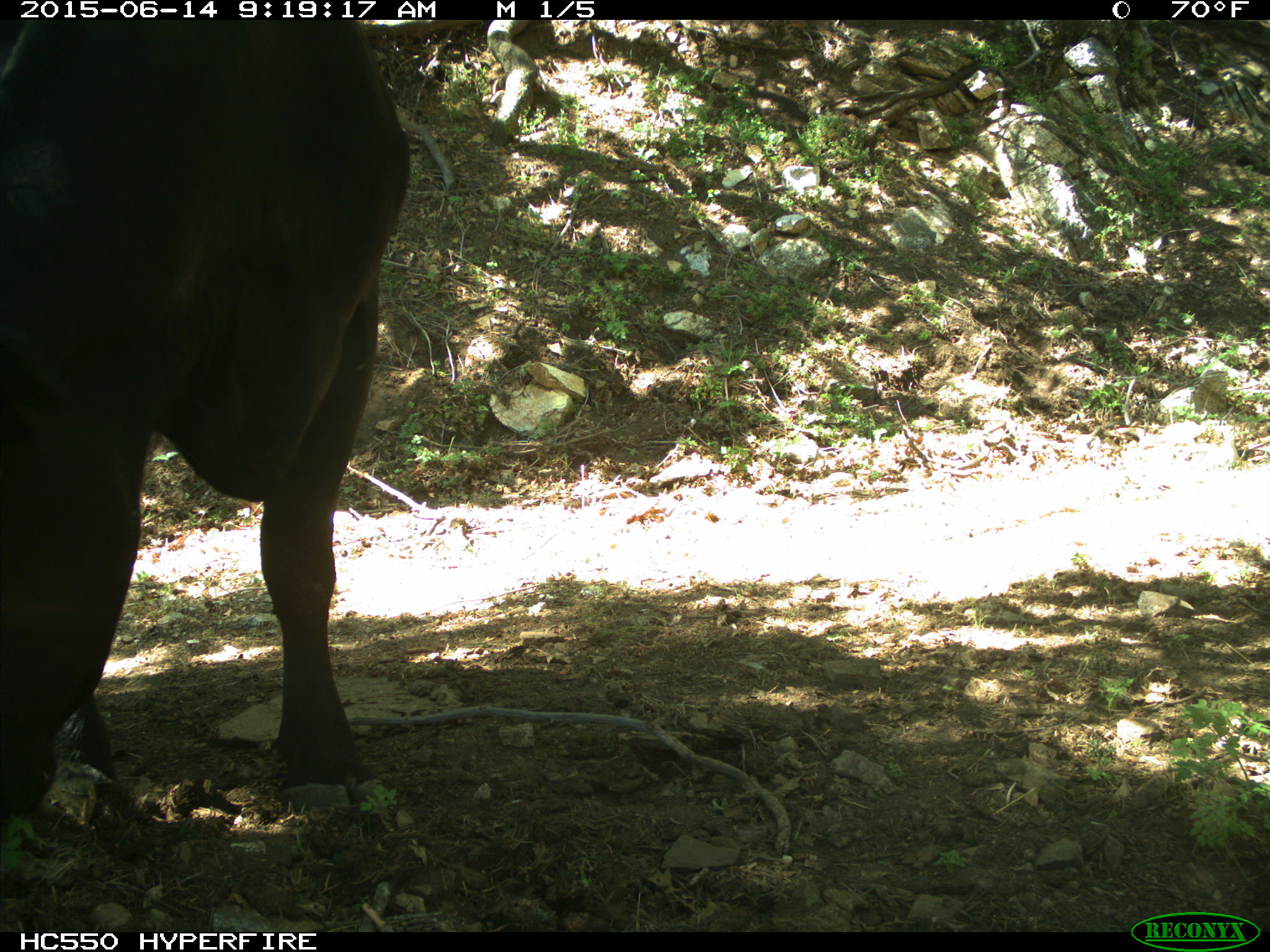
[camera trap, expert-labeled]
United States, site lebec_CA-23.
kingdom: Animalia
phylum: Chordata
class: Mammalia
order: Artiodactyla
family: Bovidae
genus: Bos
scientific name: Bos taurus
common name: domestic cow